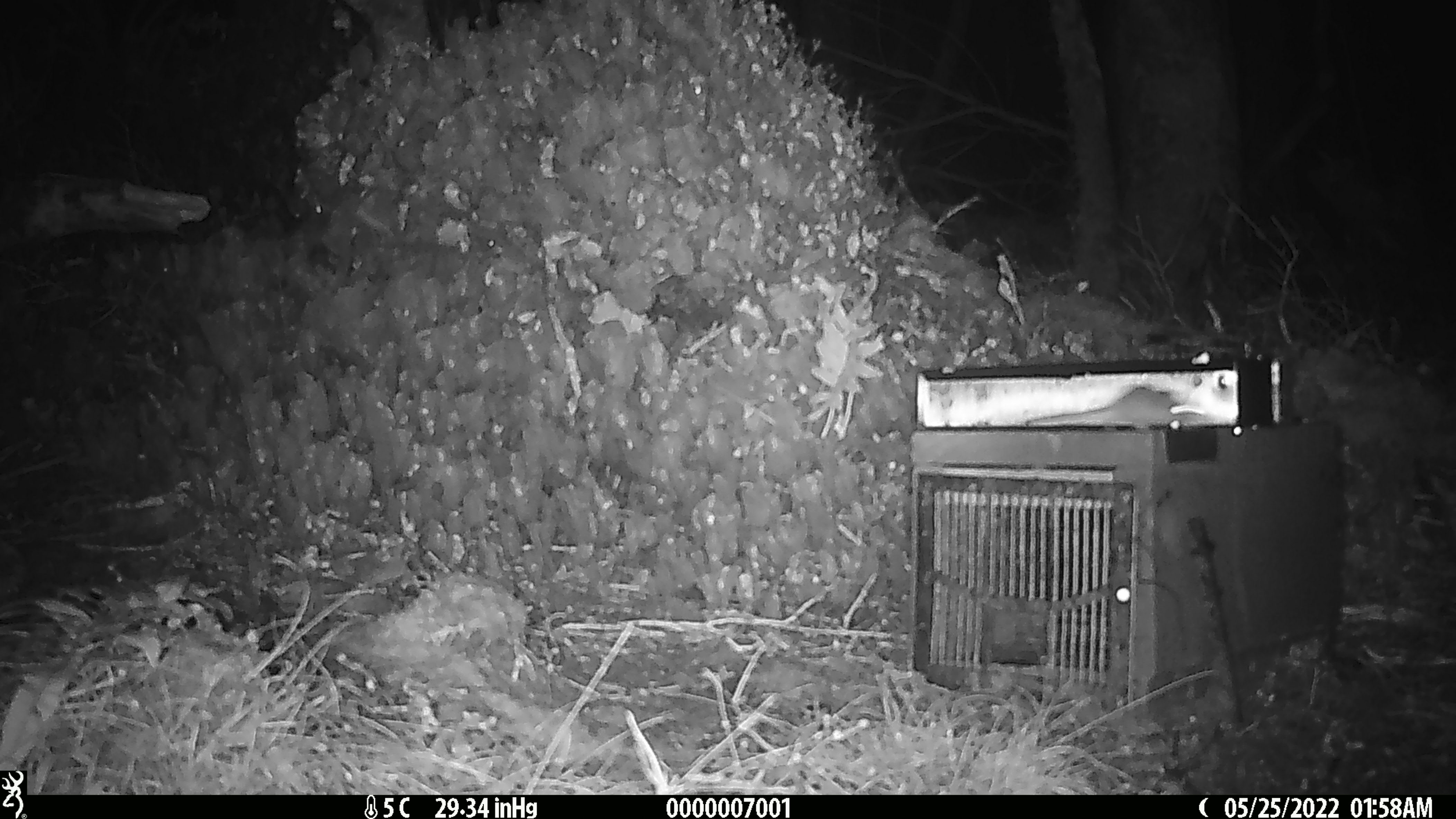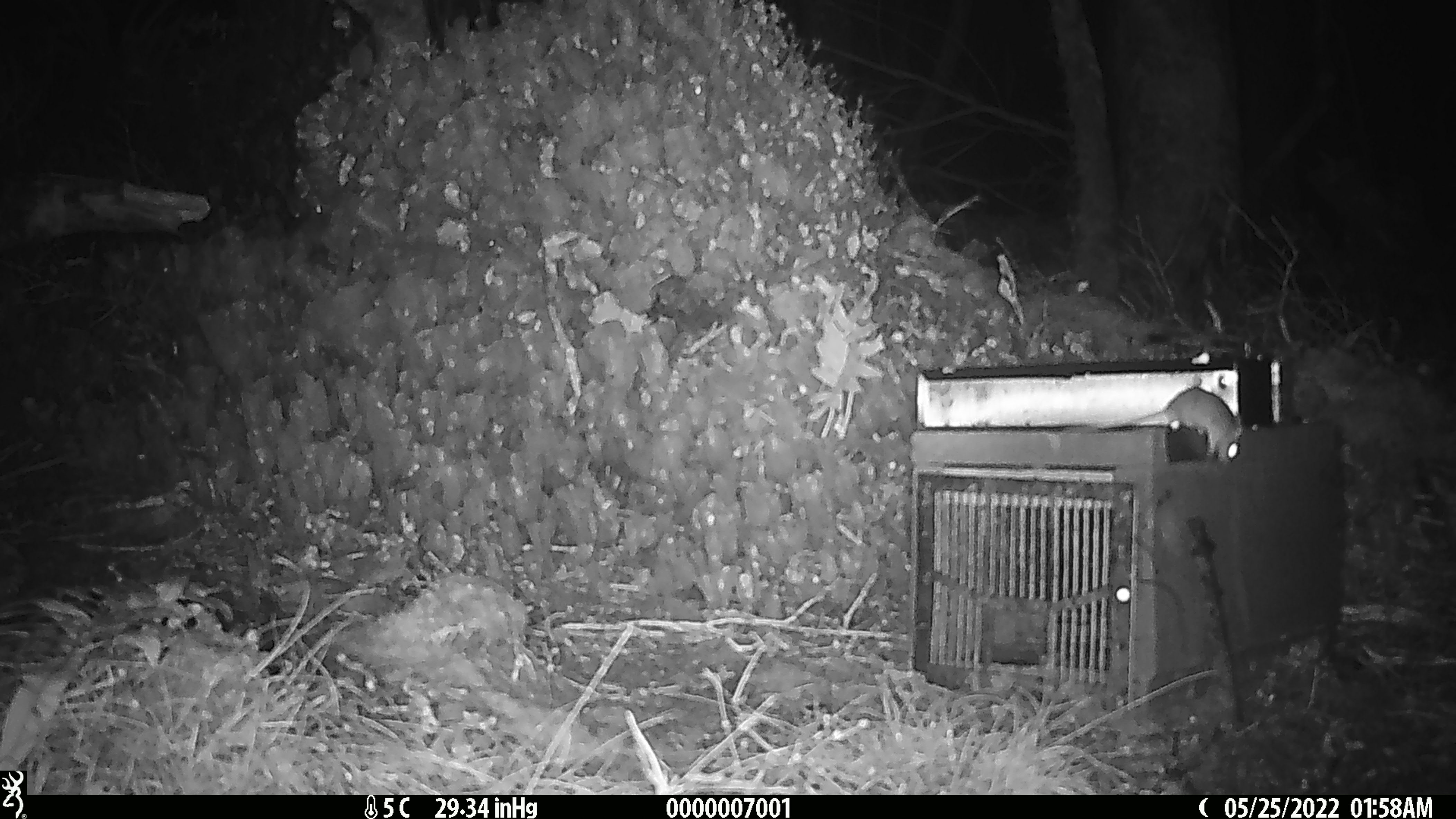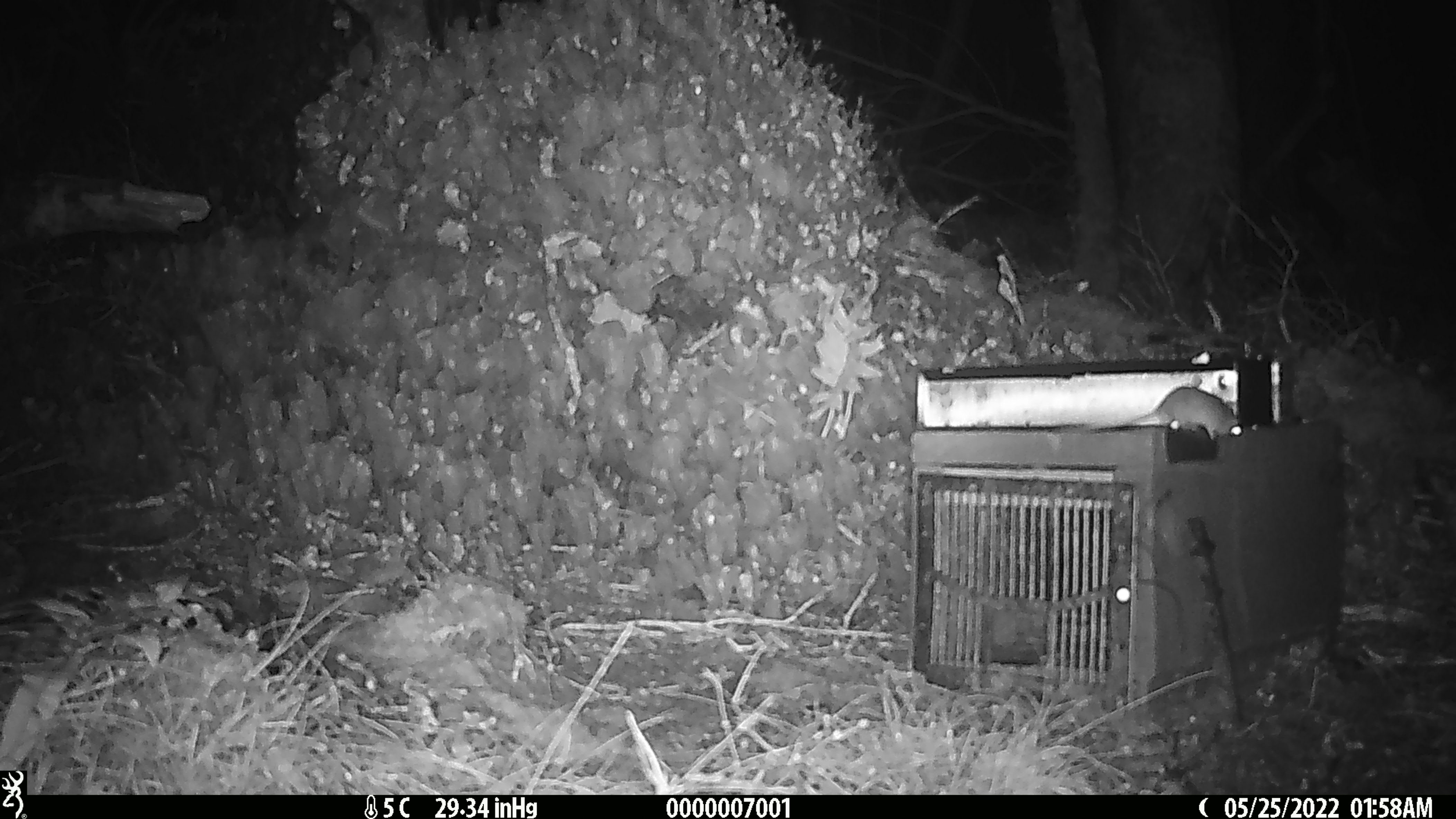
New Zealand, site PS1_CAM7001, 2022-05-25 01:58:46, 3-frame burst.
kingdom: Animalia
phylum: Chordata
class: Mammalia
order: Rodentia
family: Muridae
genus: Mus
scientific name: Mus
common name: mouse